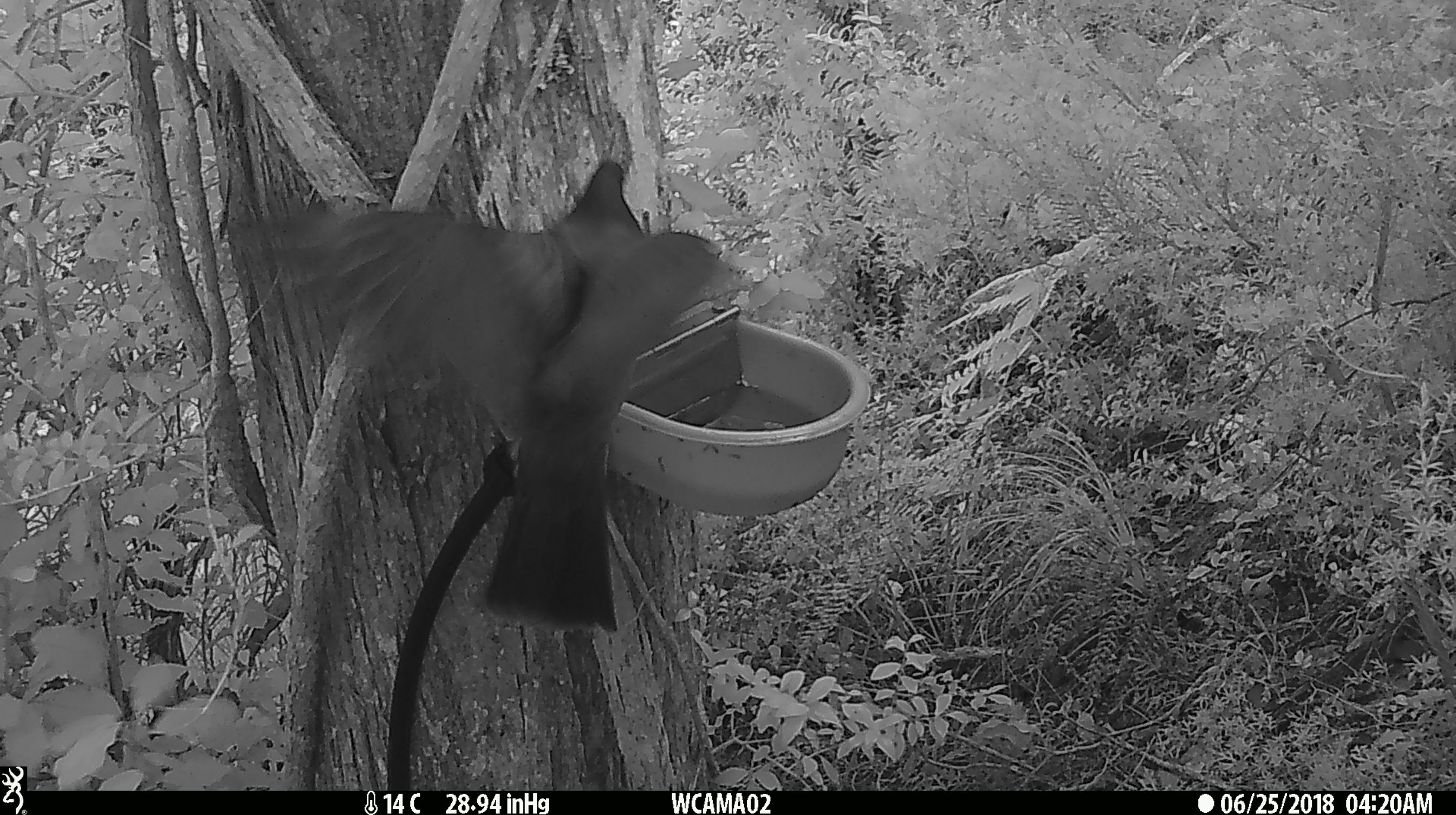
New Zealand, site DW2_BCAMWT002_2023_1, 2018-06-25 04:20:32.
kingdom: Animalia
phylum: Chordata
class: Aves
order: Columbiformes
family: Columbidae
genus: Hemiphaga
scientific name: Hemiphaga novaeseelandiae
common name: new zealand pigeon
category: kereru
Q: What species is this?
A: Kereru (new zealand pigeon) (Hemiphaga novaeseelandiae).